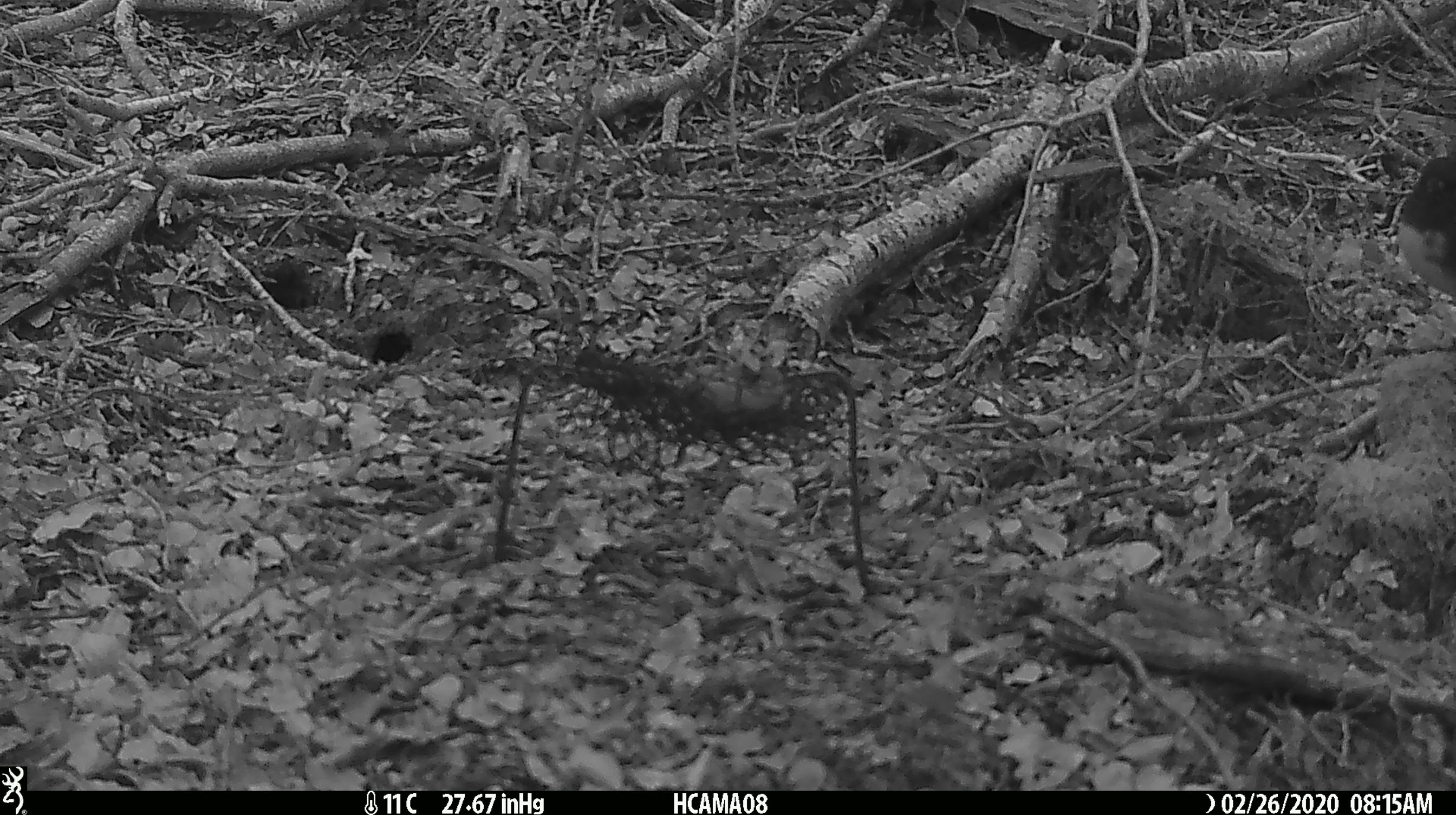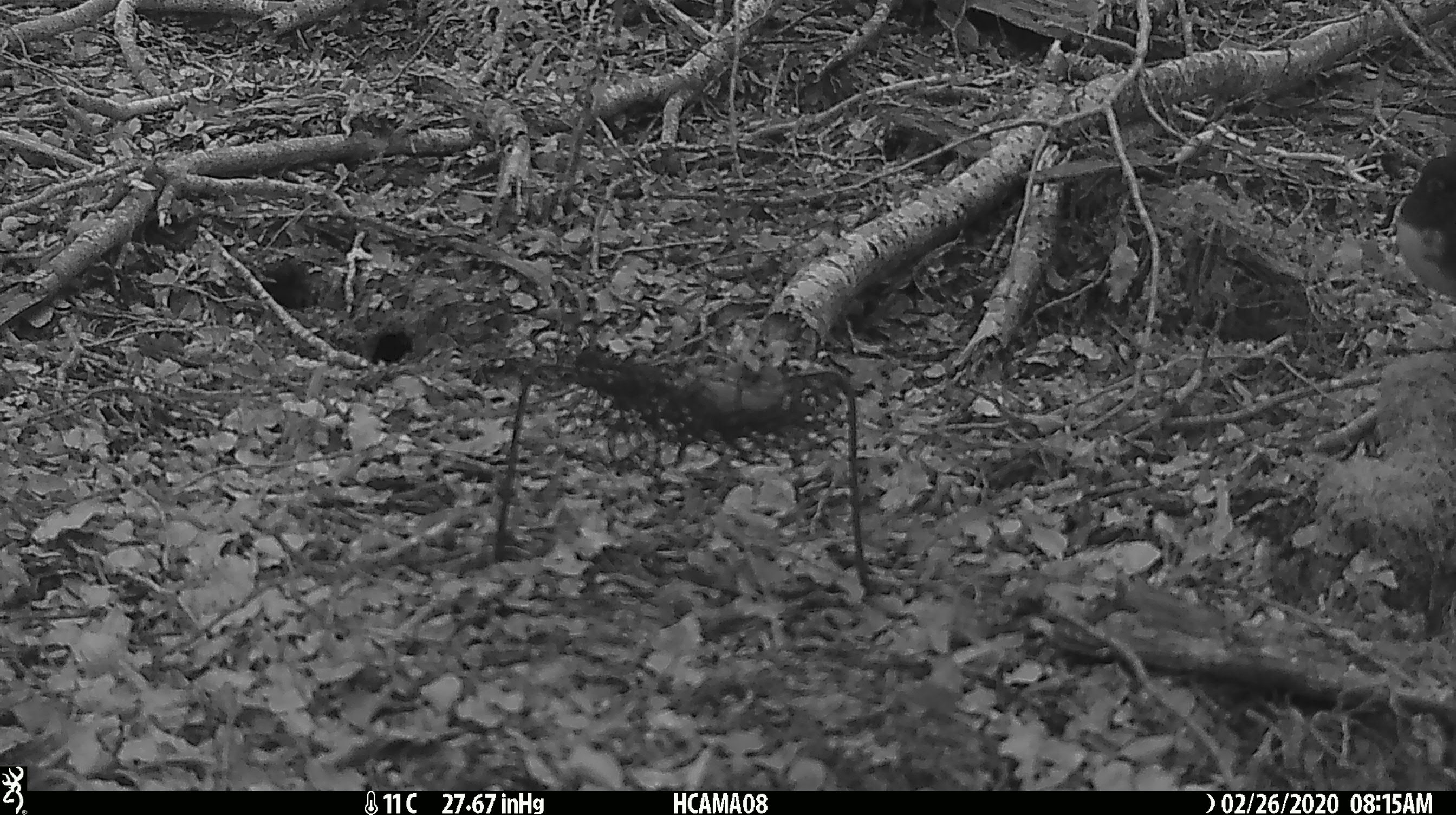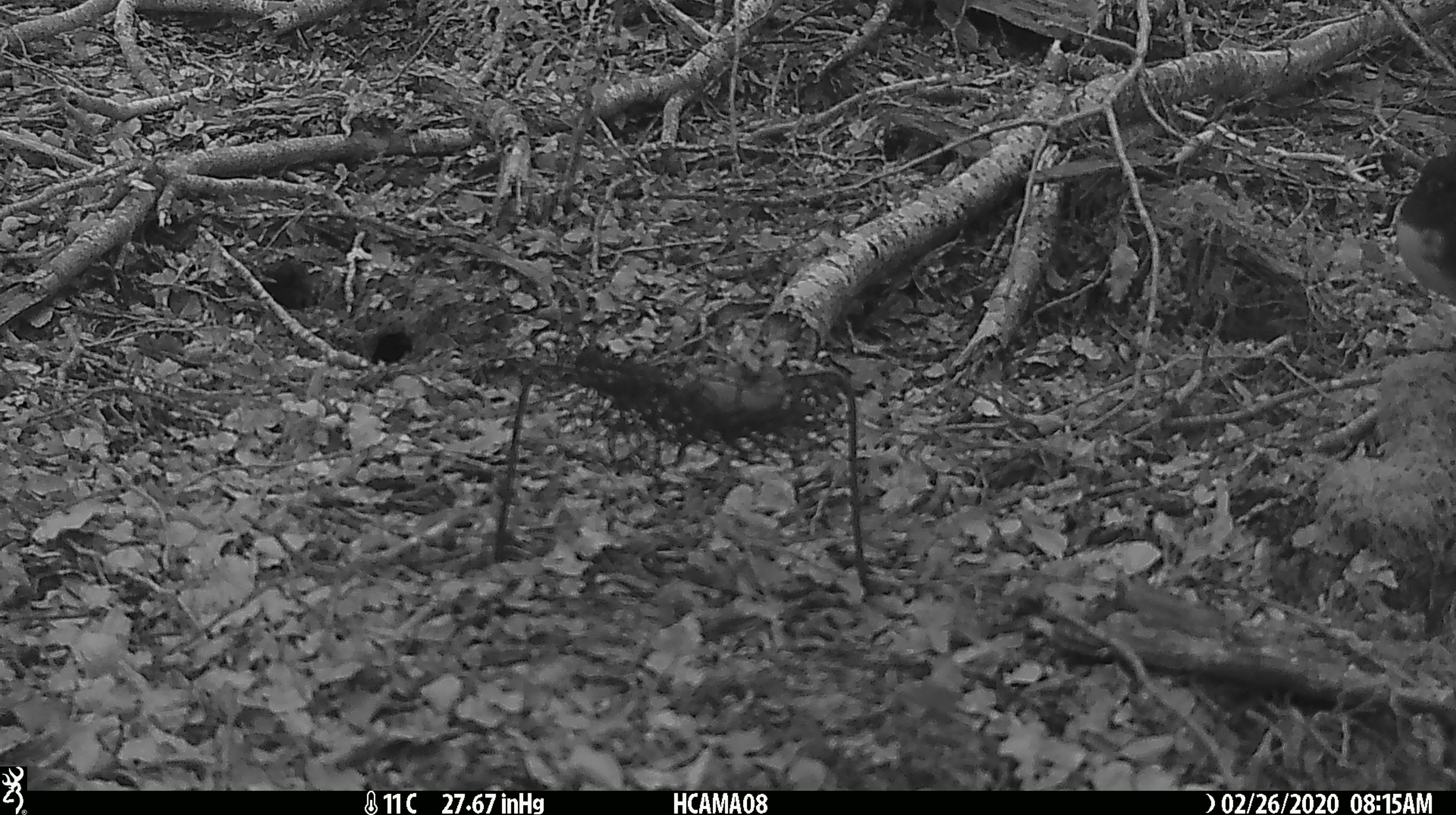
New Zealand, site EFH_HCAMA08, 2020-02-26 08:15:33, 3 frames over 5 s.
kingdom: Animalia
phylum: Chordata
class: Aves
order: Passeriformes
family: Petroicidae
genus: Petroica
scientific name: Petroica australis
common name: new zealand robin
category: robin